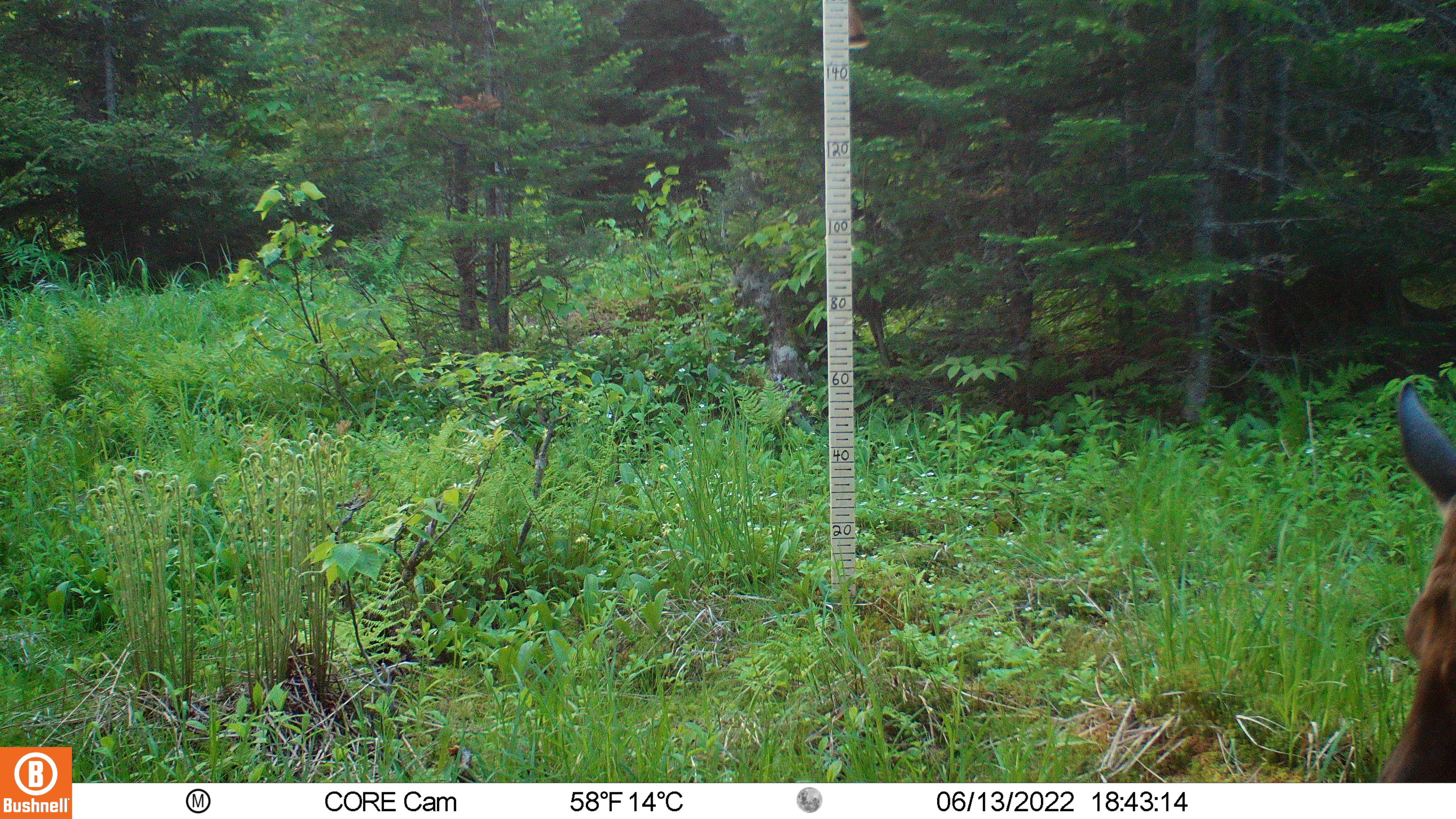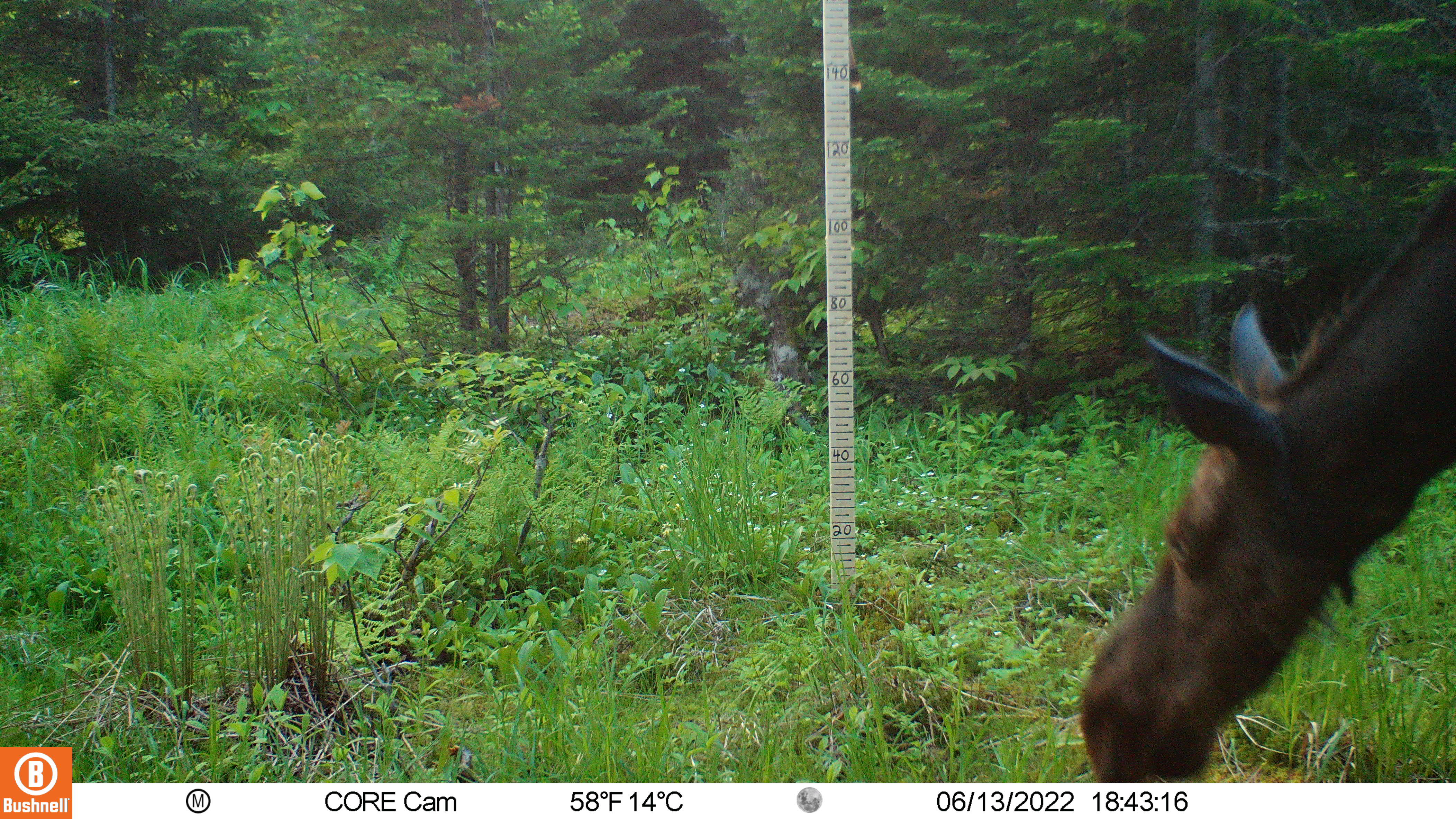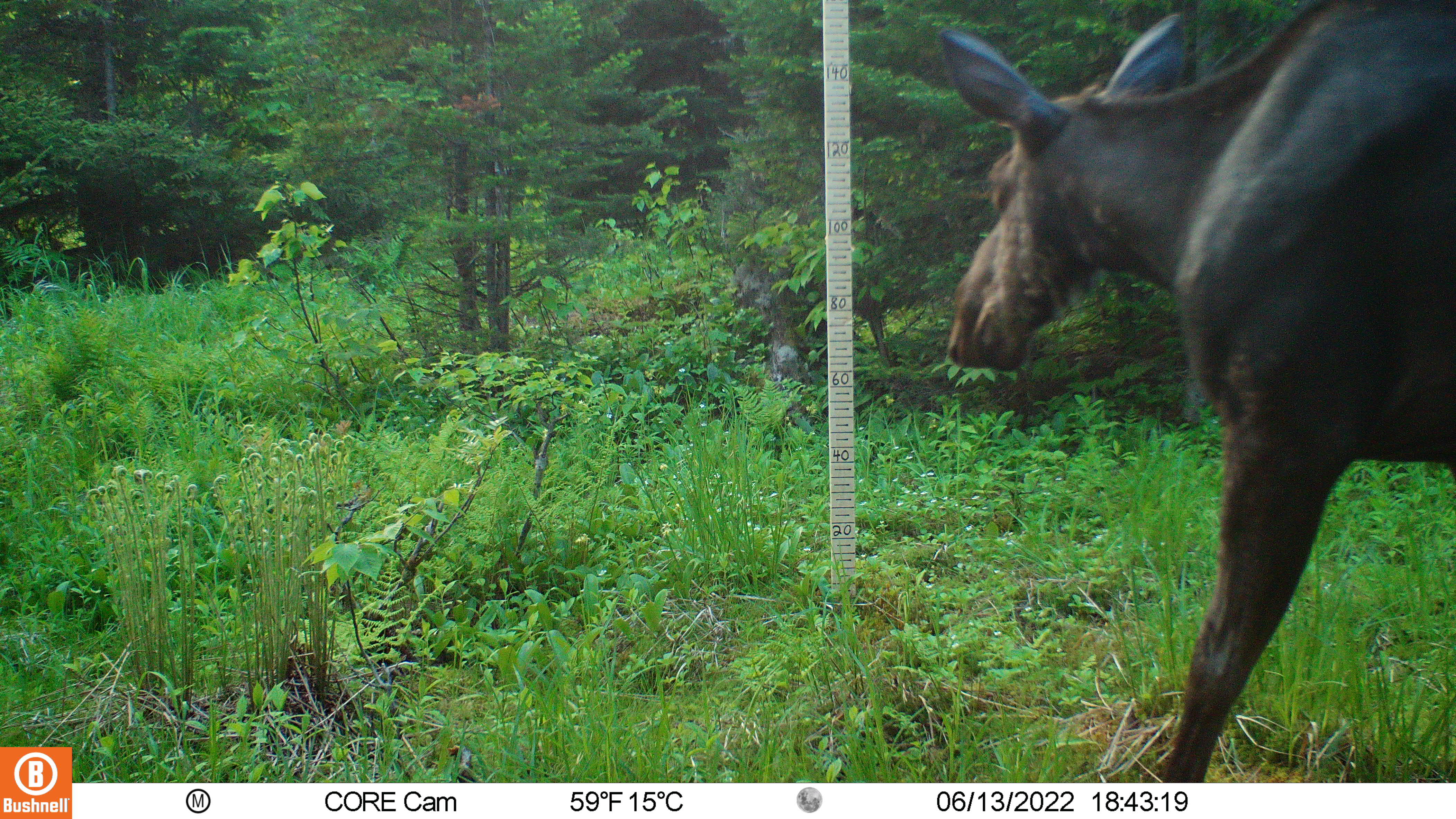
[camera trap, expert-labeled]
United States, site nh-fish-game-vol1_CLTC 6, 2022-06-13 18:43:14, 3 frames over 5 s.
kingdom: Animalia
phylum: Chordata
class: Mammalia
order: Artiodactyla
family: Cervidae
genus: Alces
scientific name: Alces alces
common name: moose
Moose (Alces alces).